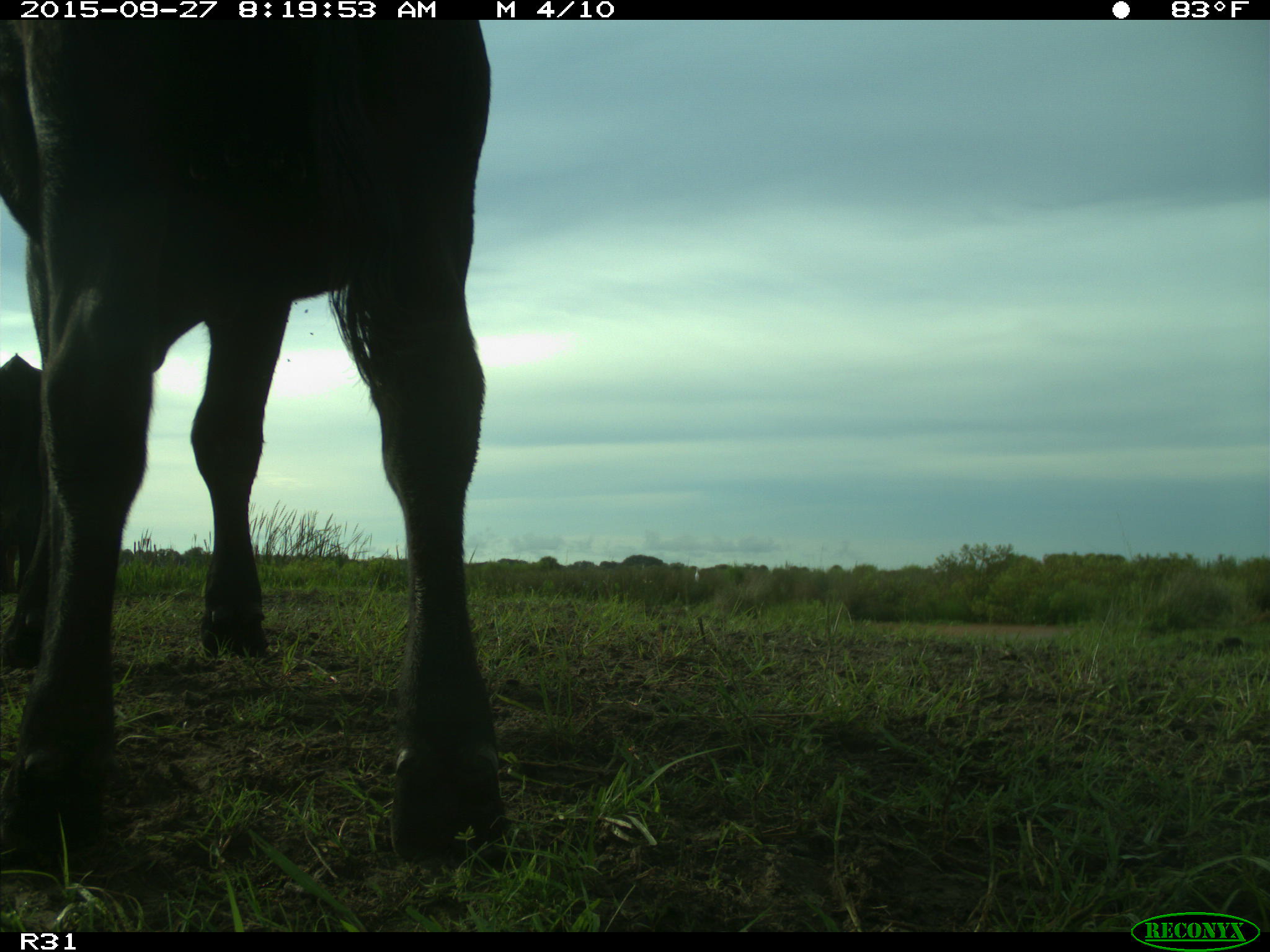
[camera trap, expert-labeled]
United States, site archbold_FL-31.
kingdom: Animalia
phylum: Chordata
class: Mammalia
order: Artiodactyla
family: Bovidae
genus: Bos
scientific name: Bos taurus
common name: domestic cow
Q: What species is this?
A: Bos taurus (domestic cow).